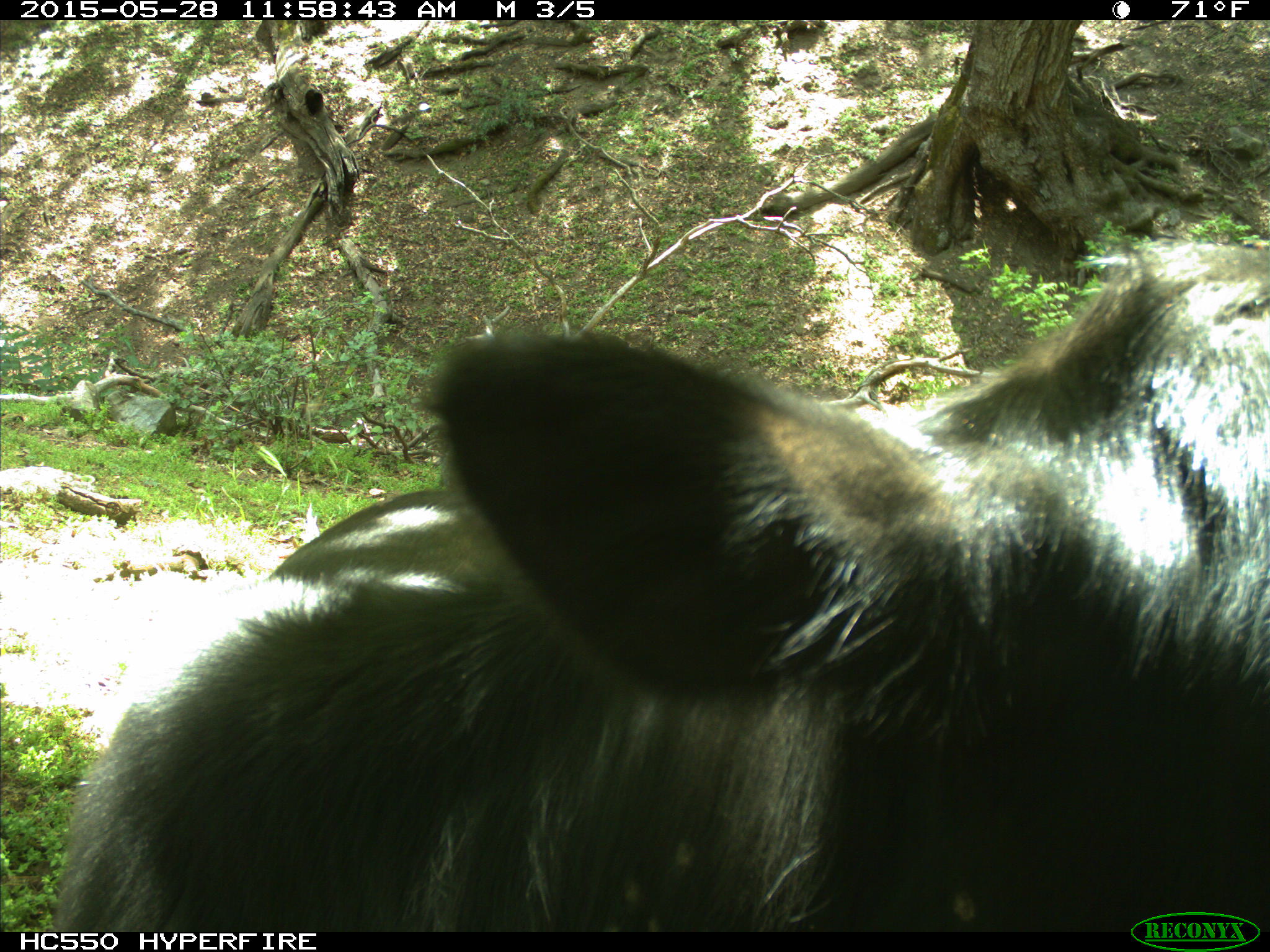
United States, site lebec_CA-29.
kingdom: Animalia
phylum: Chordata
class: Mammalia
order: Artiodactyla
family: Bovidae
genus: Bos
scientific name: Bos taurus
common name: domestic cow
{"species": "Bos taurus (domestic cow)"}